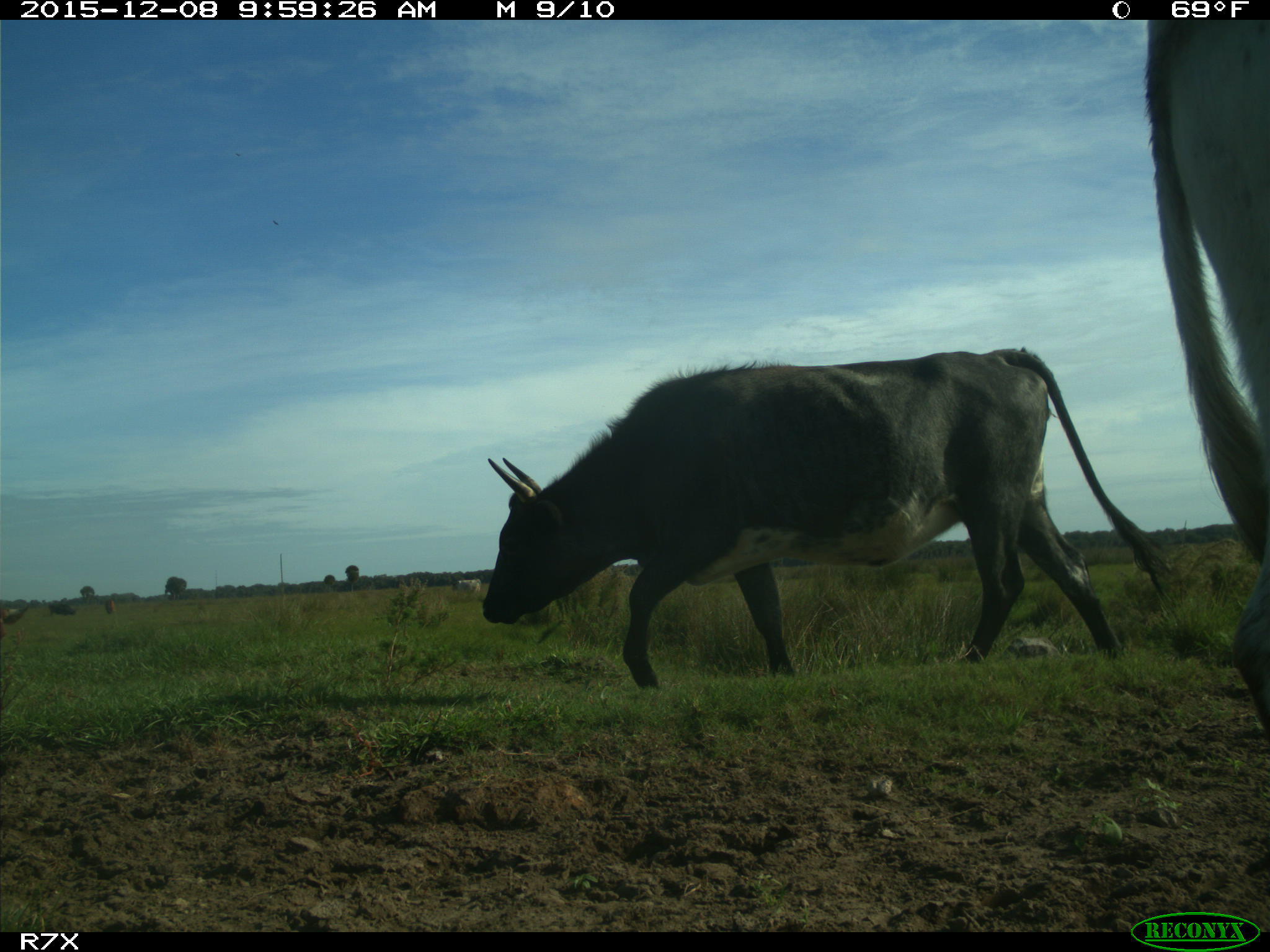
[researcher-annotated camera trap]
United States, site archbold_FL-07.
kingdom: Animalia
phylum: Chordata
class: Mammalia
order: Artiodactyla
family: Bovidae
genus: Bos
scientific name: Bos taurus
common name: domestic cow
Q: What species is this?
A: Bos taurus (domestic cow).